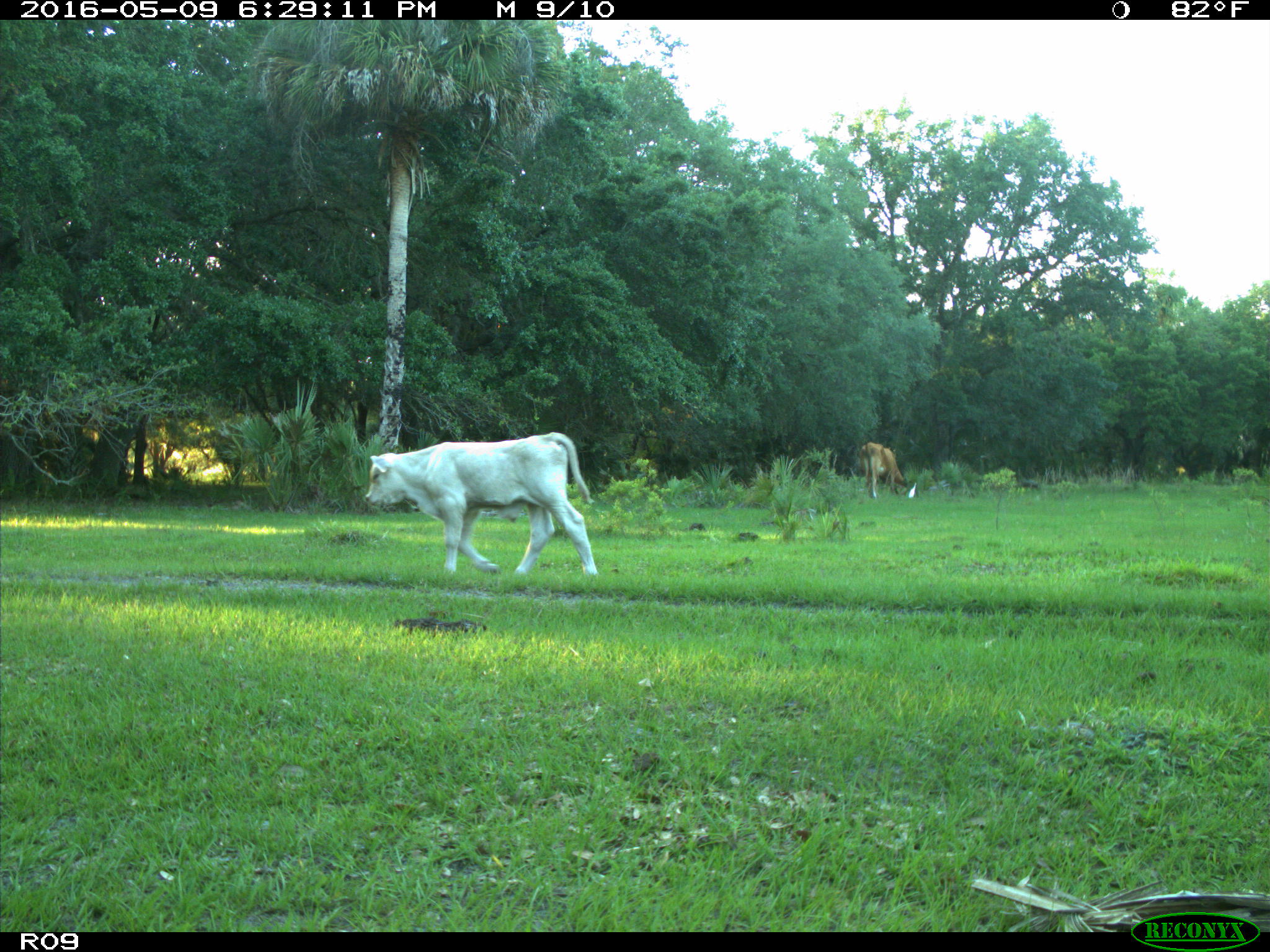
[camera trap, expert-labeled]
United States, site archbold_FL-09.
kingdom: Animalia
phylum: Chordata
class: Mammalia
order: Artiodactyla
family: Bovidae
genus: Bos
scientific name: Bos taurus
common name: domestic cow